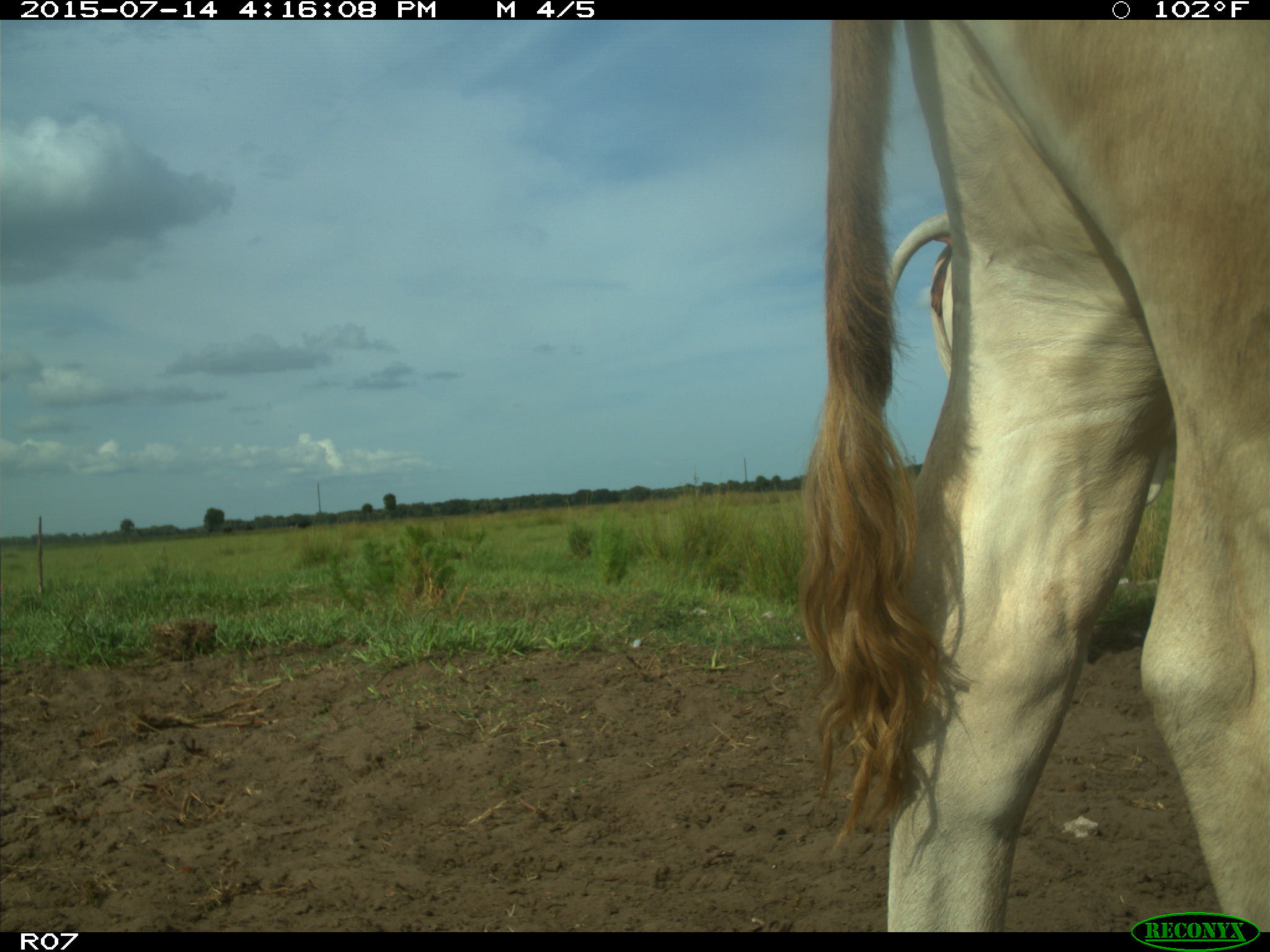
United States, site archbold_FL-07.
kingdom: Animalia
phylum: Chordata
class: Mammalia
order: Artiodactyla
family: Bovidae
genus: Bos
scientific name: Bos taurus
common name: domestic cow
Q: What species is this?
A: Bos taurus (domestic cow).